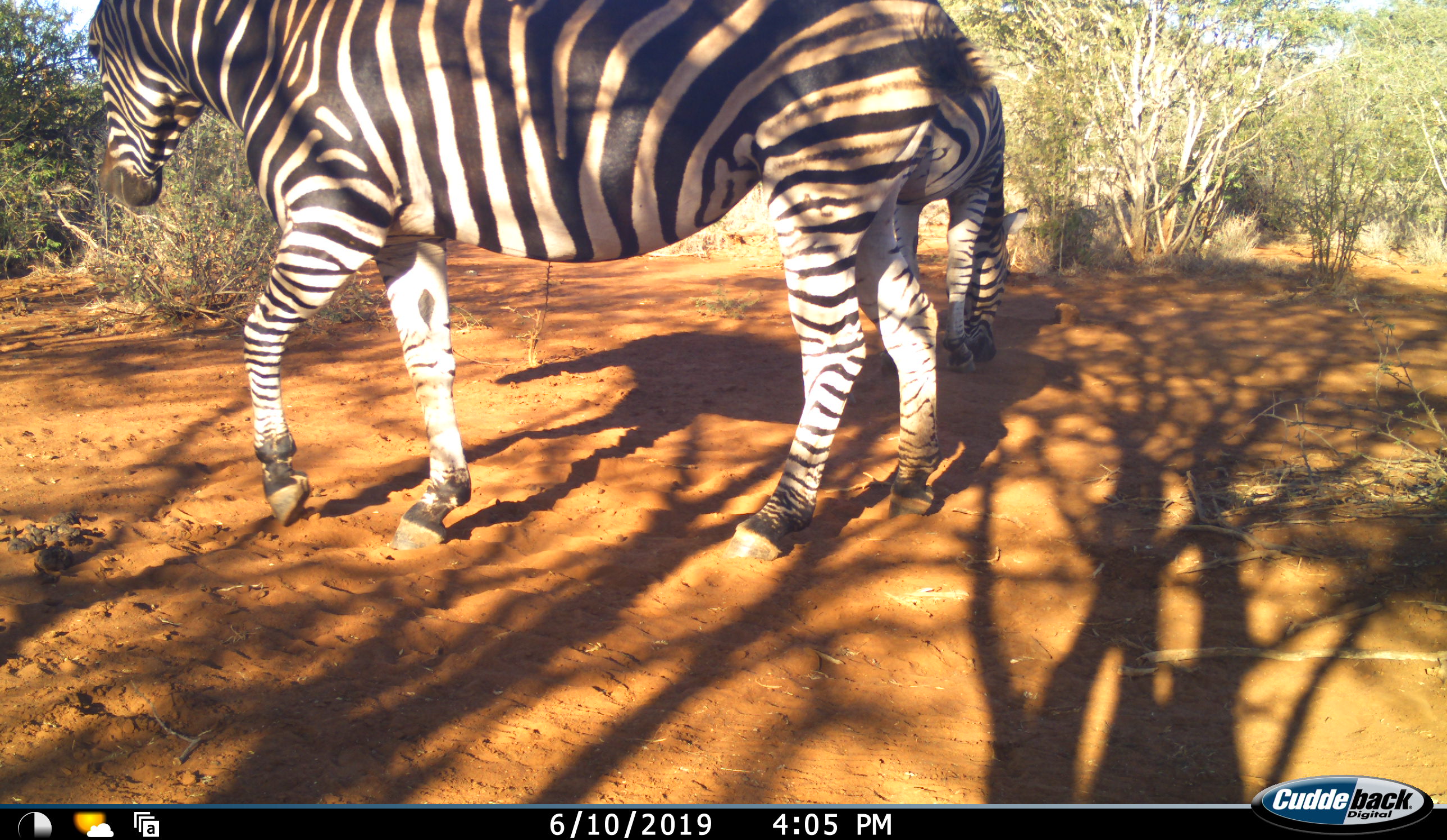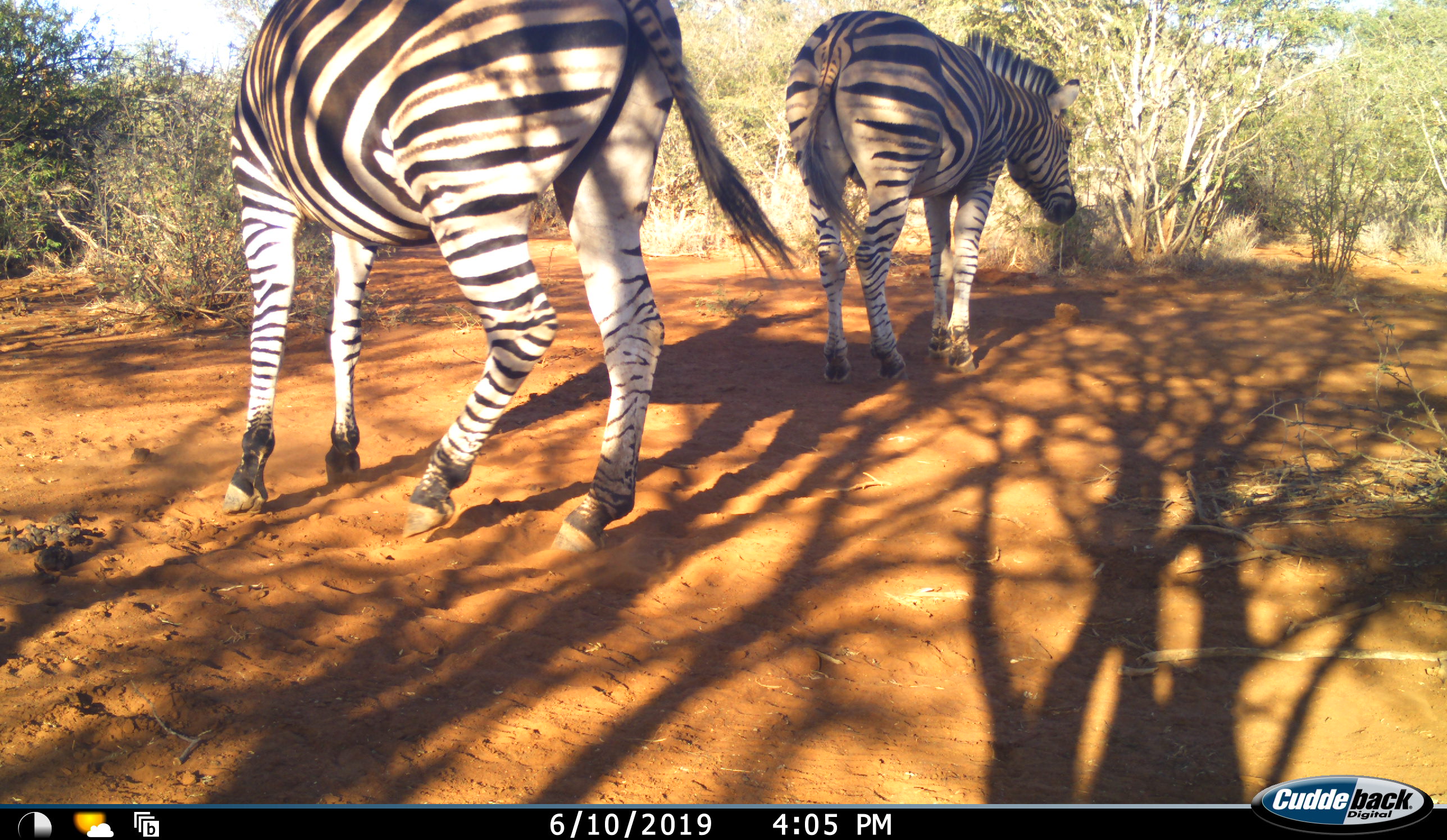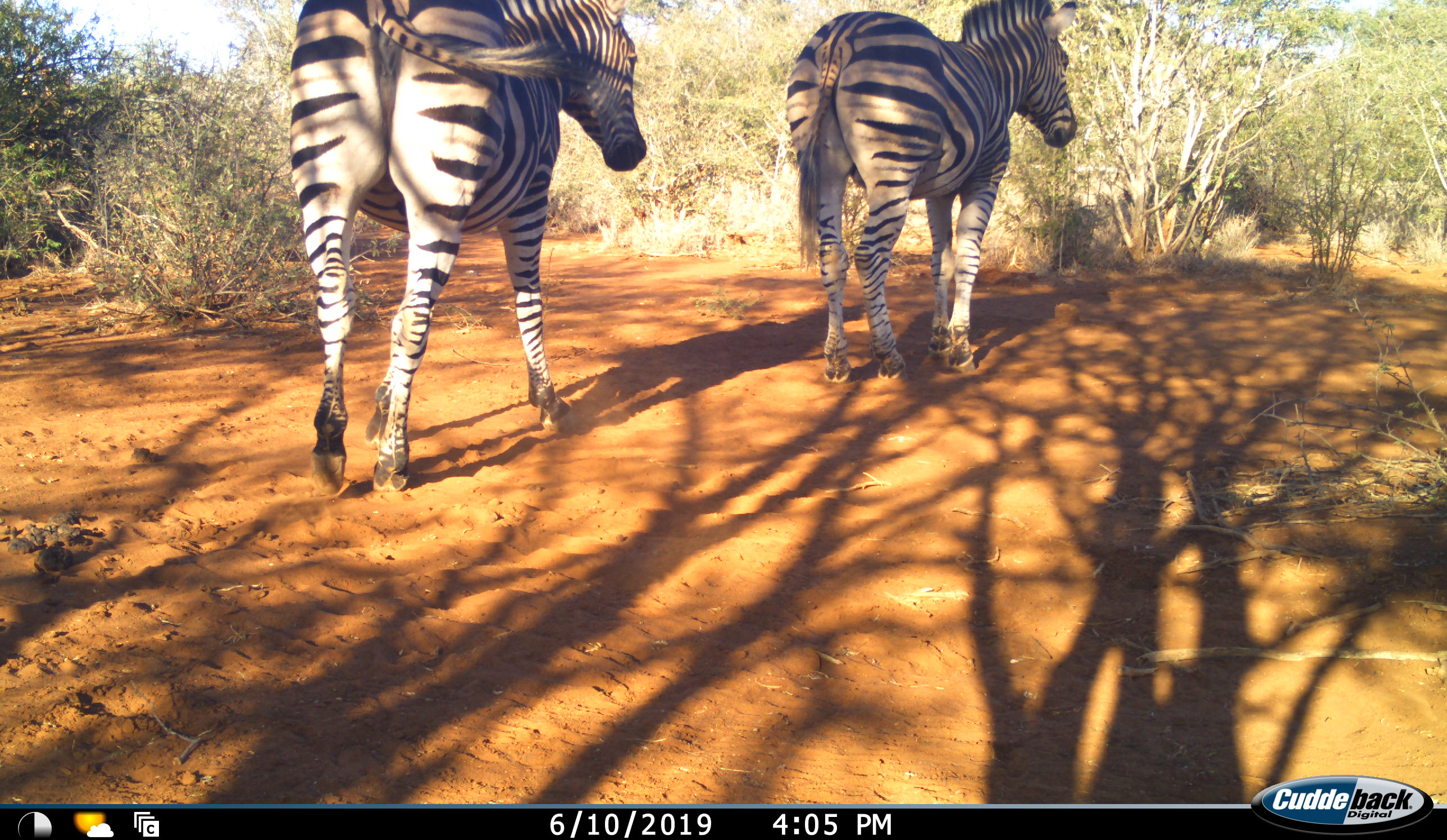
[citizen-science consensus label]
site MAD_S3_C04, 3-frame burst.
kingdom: Animalia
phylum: Chordata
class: Mammalia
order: Perissodactyla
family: Equidae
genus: Equus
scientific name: Equus quagga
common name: plains zebra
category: zebraplains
Zebraplains (plains zebra) (Equus quagga), count 2. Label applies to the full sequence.